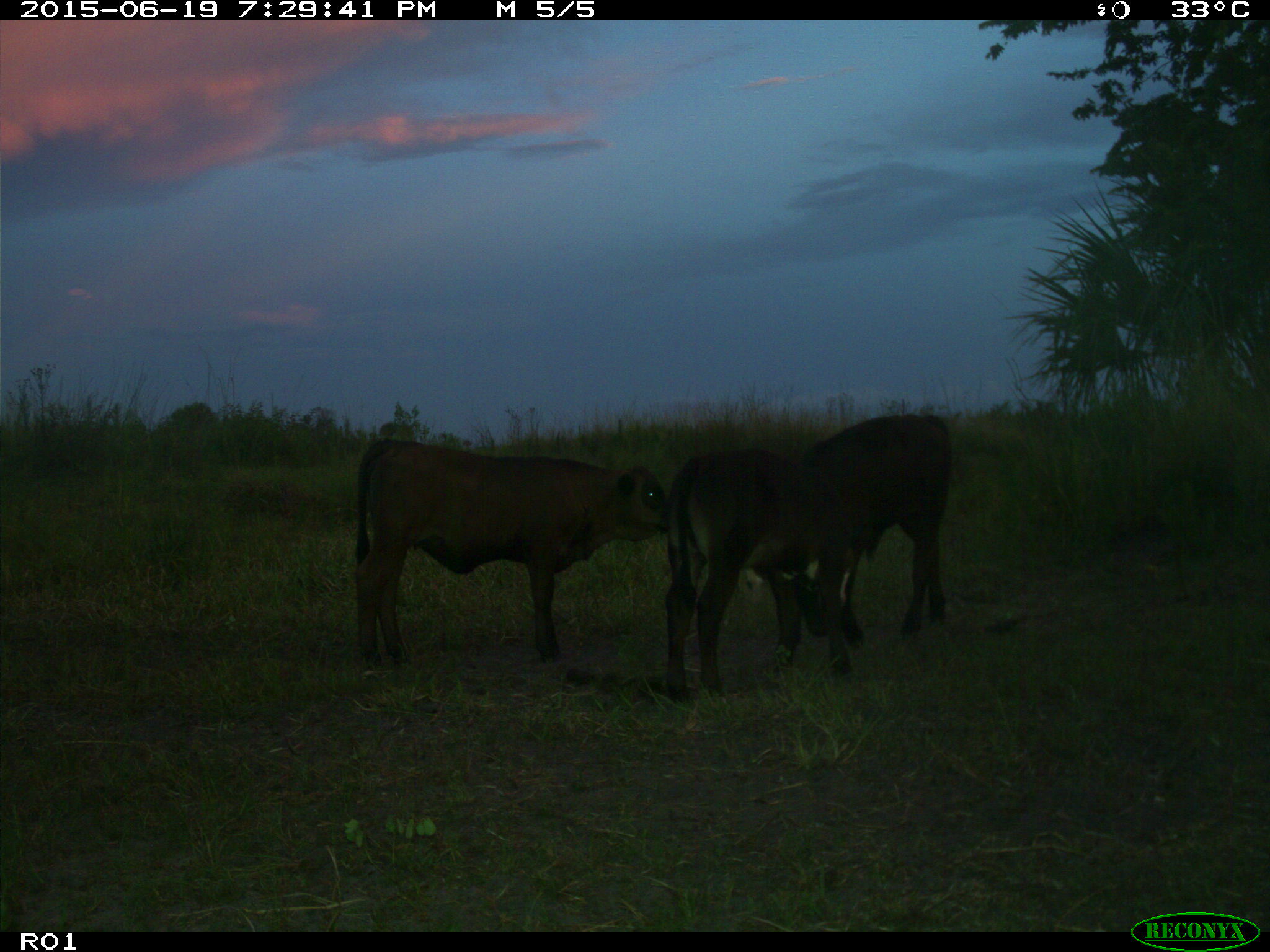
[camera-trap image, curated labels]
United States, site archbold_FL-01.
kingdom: Animalia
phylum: Chordata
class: Mammalia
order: Artiodactyla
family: Bovidae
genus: Bos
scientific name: Bos taurus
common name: domestic cow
Bos taurus (domestic cow).